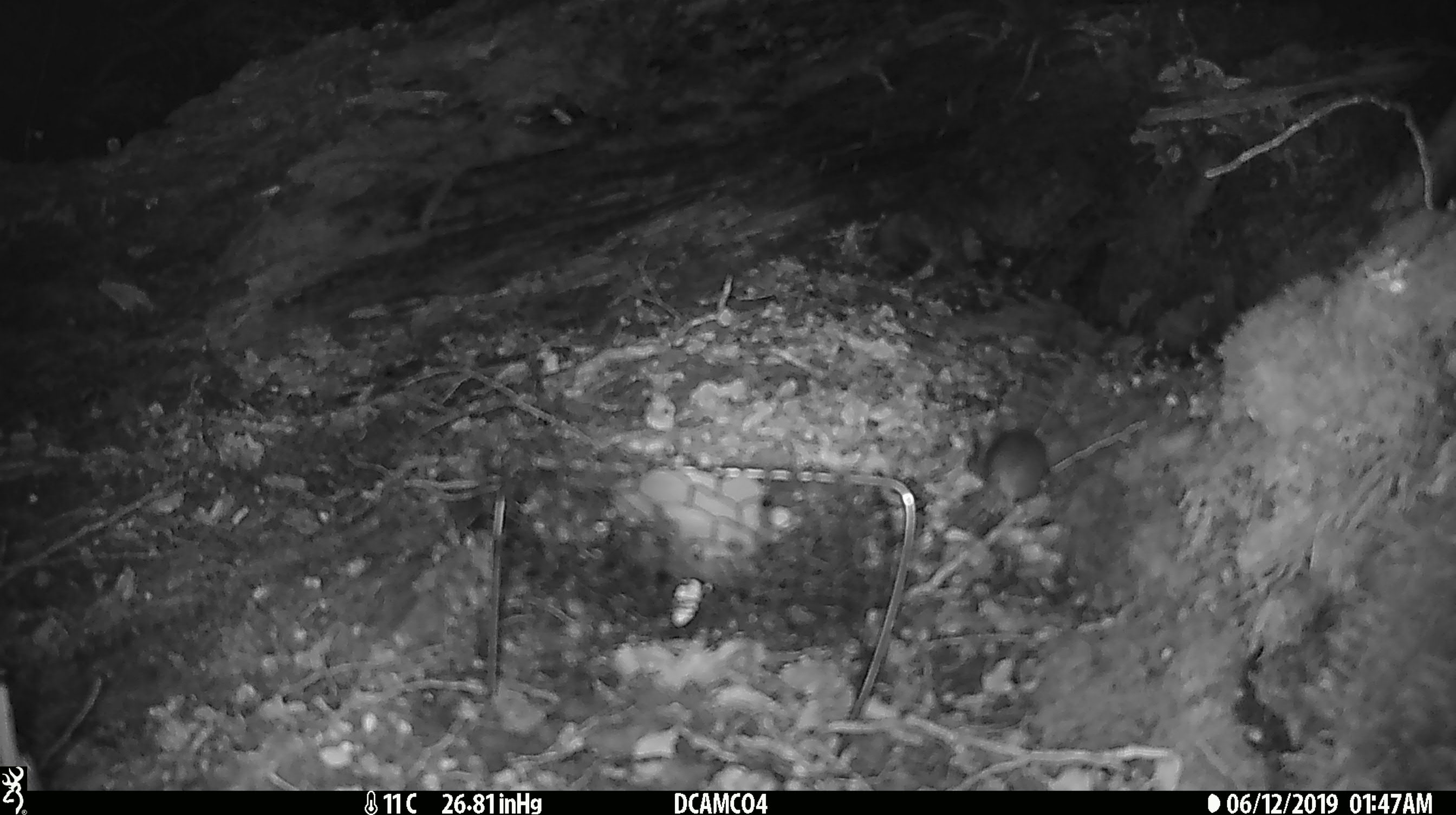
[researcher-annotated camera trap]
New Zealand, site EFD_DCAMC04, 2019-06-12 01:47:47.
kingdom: Animalia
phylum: Chordata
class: Mammalia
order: Rodentia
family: Muridae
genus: Mus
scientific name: Mus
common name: mouse